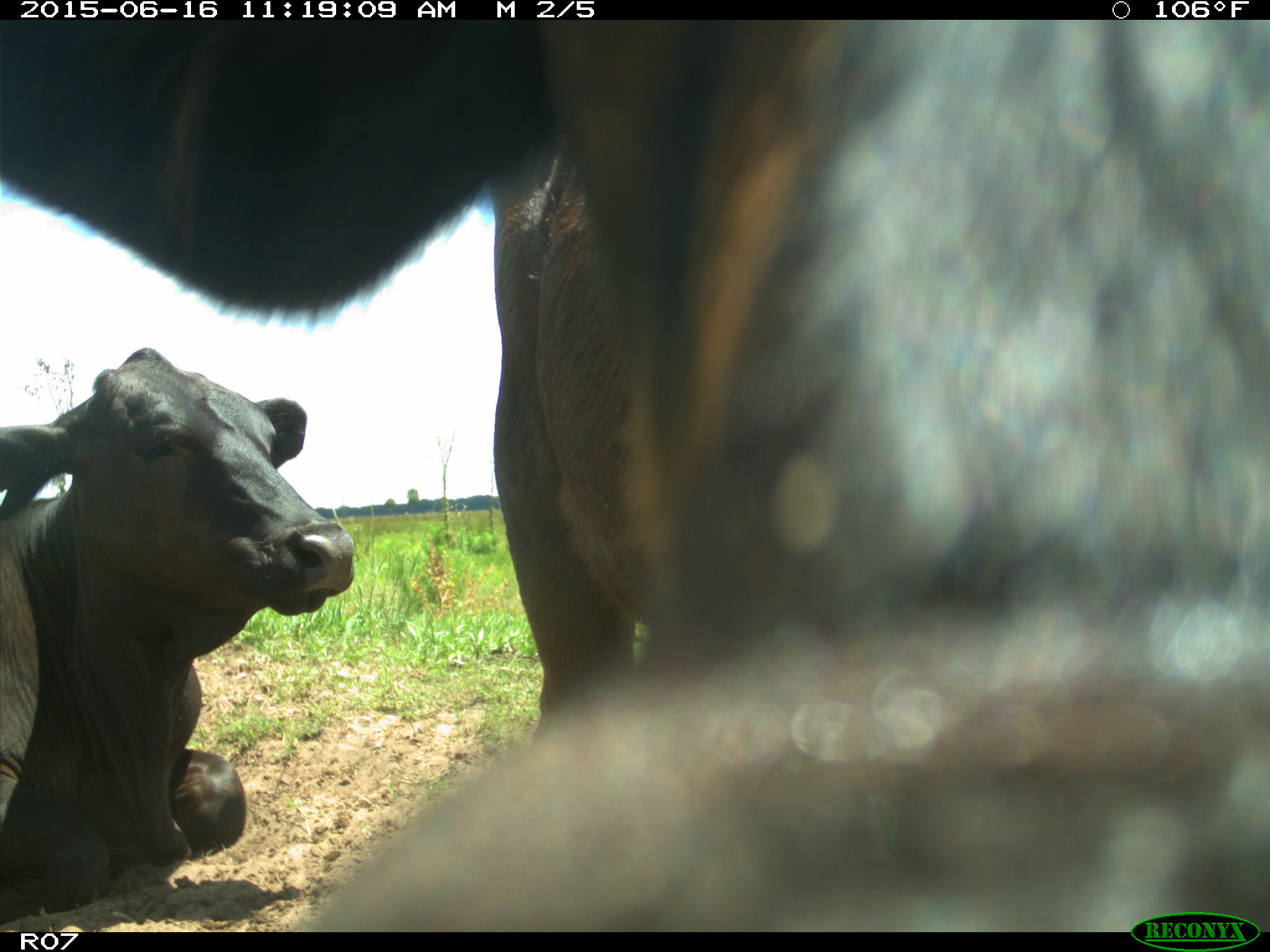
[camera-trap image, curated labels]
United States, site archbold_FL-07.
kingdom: Animalia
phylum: Chordata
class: Mammalia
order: Artiodactyla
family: Bovidae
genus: Bos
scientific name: Bos taurus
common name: domestic cow